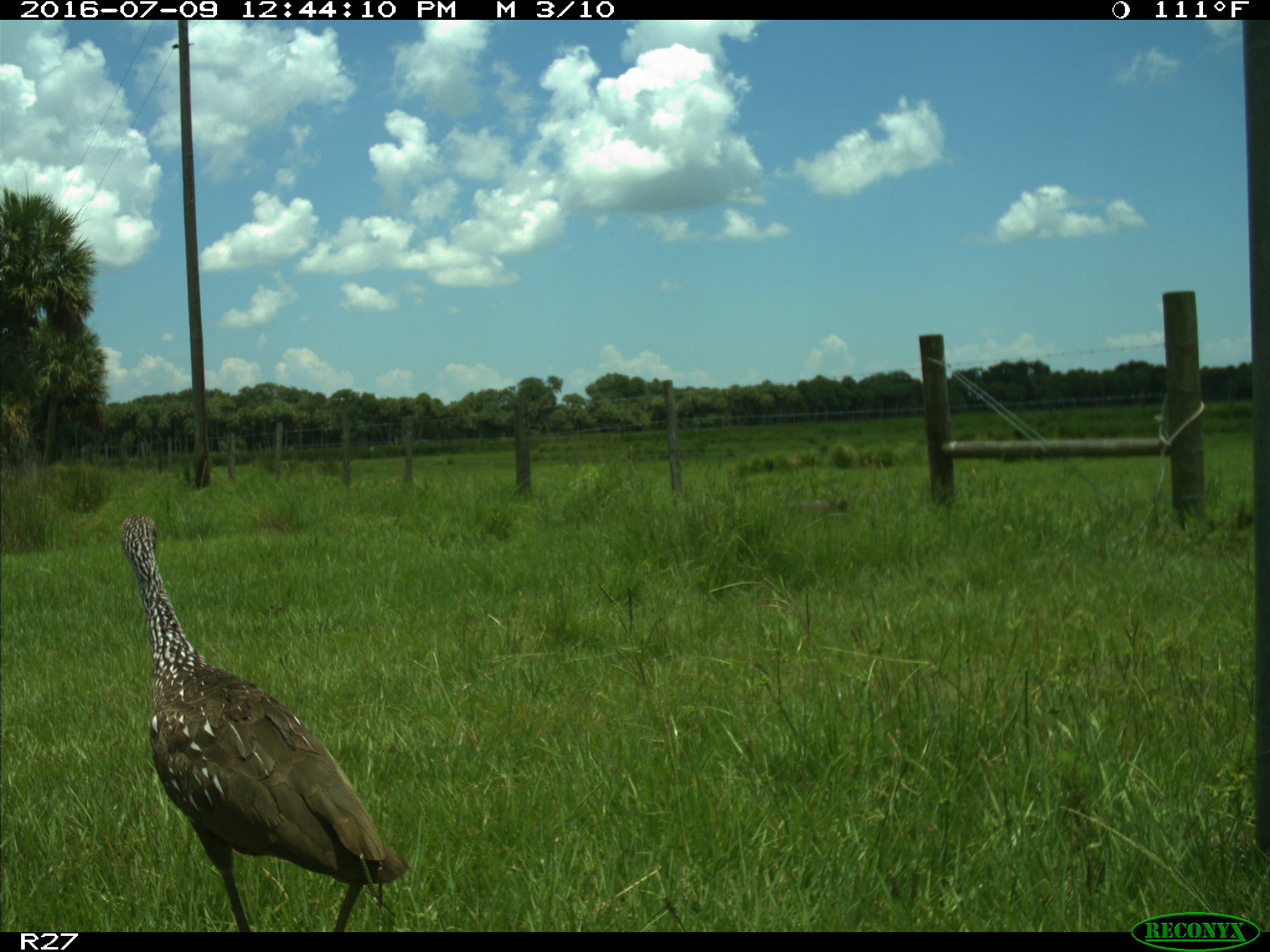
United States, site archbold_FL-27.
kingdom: Animalia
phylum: Chordata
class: Aves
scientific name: Aves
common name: birds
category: unidentified bird